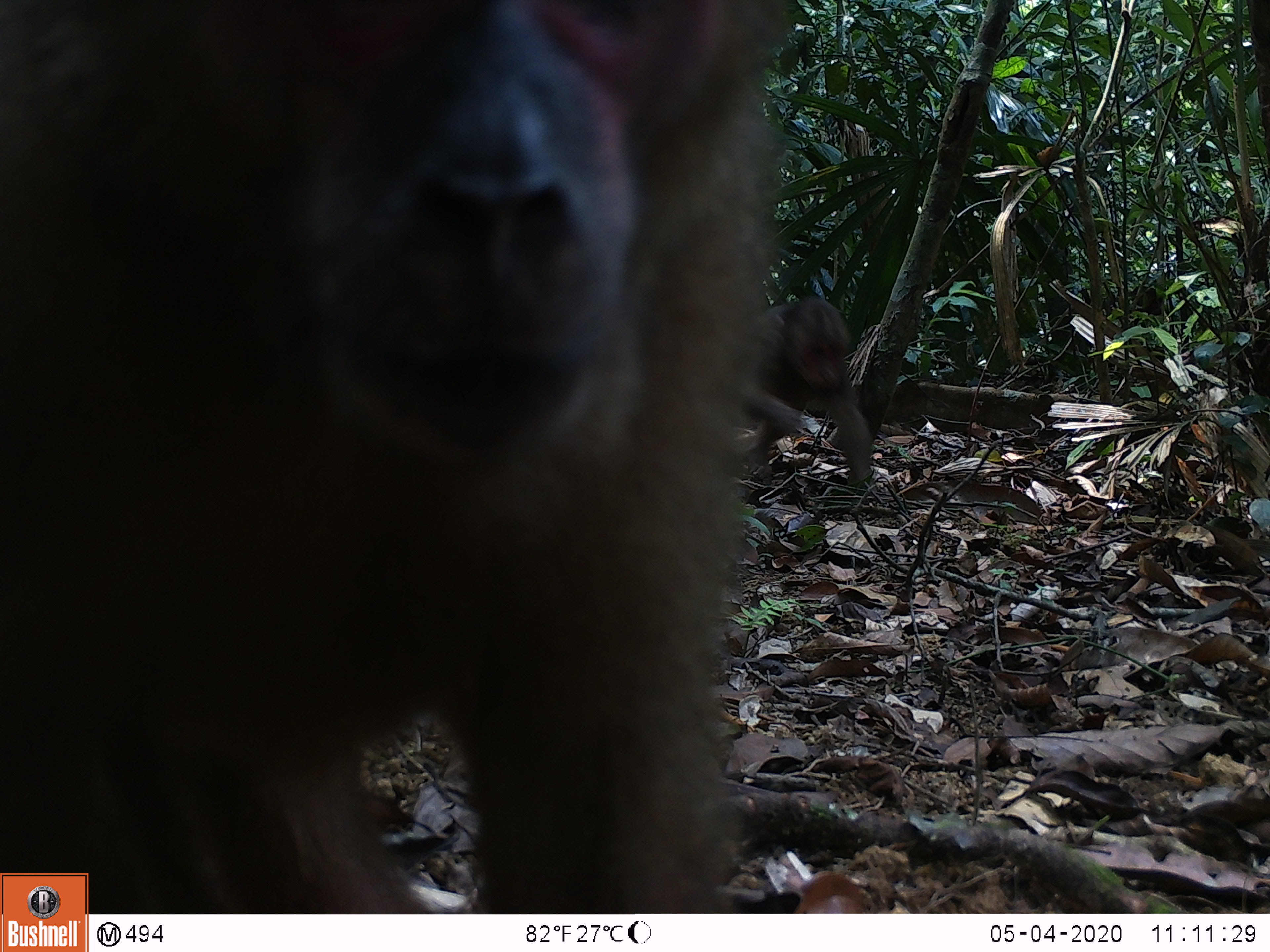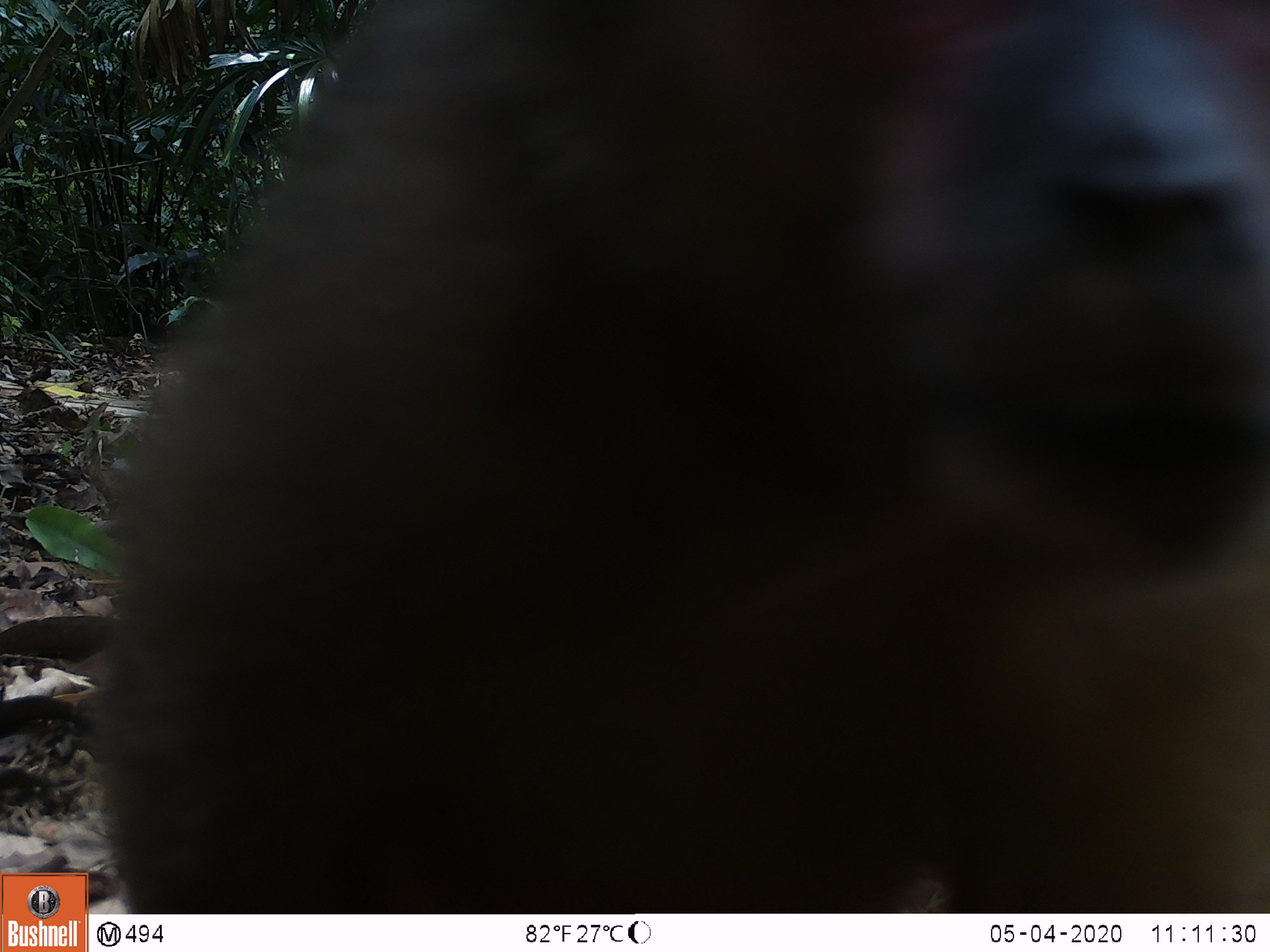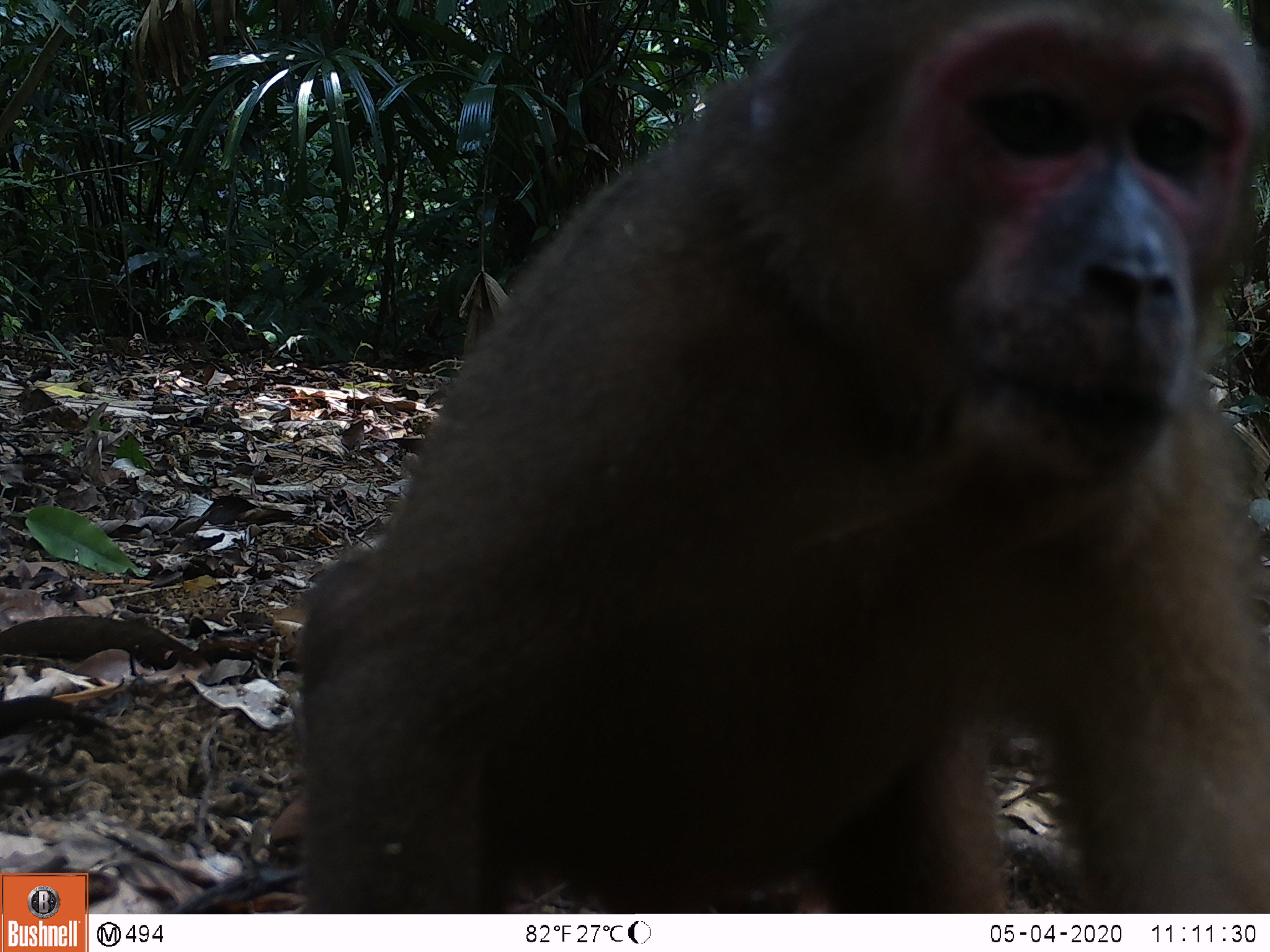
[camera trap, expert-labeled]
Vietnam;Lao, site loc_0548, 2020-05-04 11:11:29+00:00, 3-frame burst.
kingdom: Animalia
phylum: Chordata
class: Mammalia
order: Primates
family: Cercopithecidae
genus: Macaca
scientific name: Macaca arctoides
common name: stump-tailed macaque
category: stump tailed macaque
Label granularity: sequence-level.